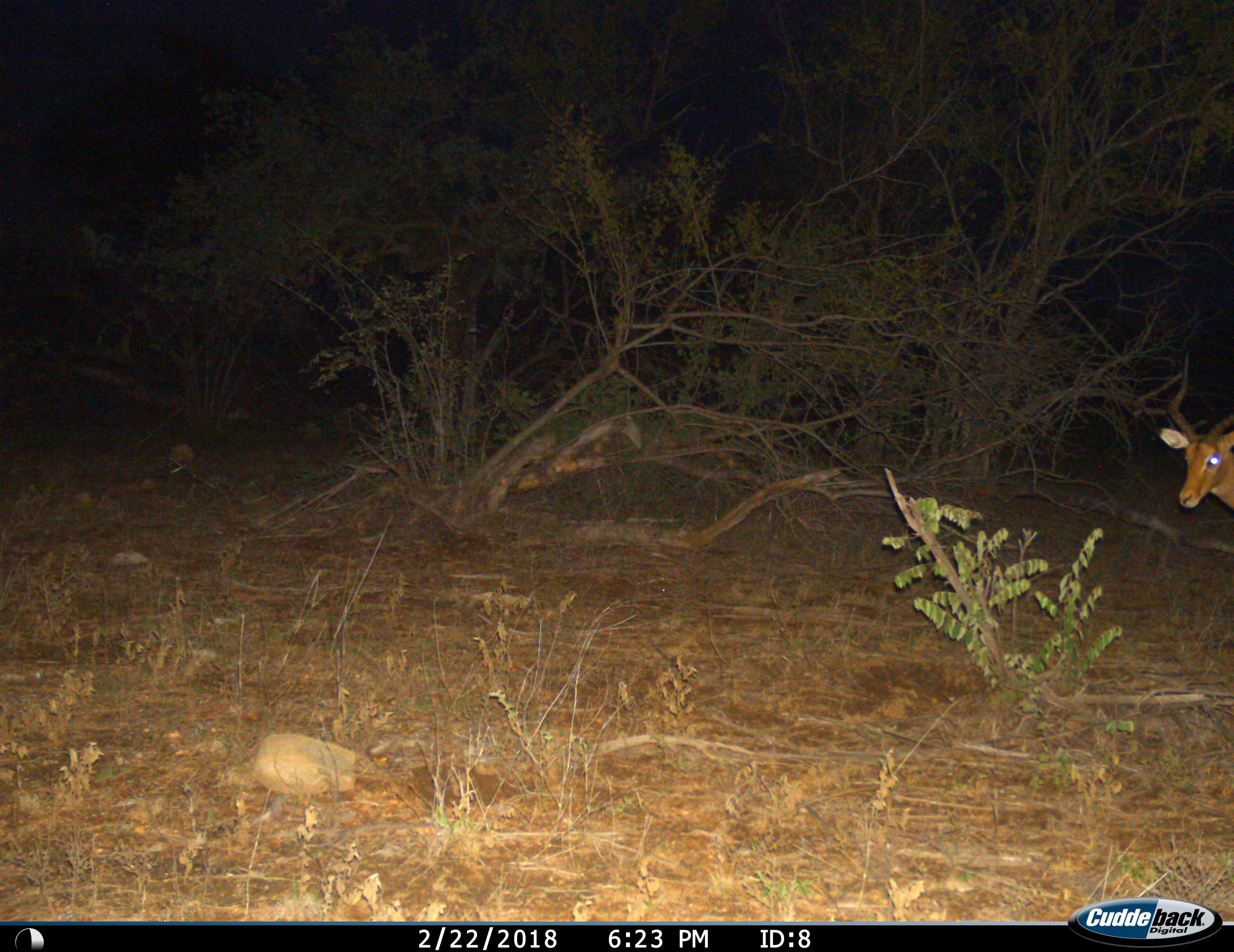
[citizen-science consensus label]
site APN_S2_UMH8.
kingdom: Animalia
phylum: Chordata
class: Mammalia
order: Artiodactyla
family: Bovidae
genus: Aepyceros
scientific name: Aepyceros melampus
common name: impala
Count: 1.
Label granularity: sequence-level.